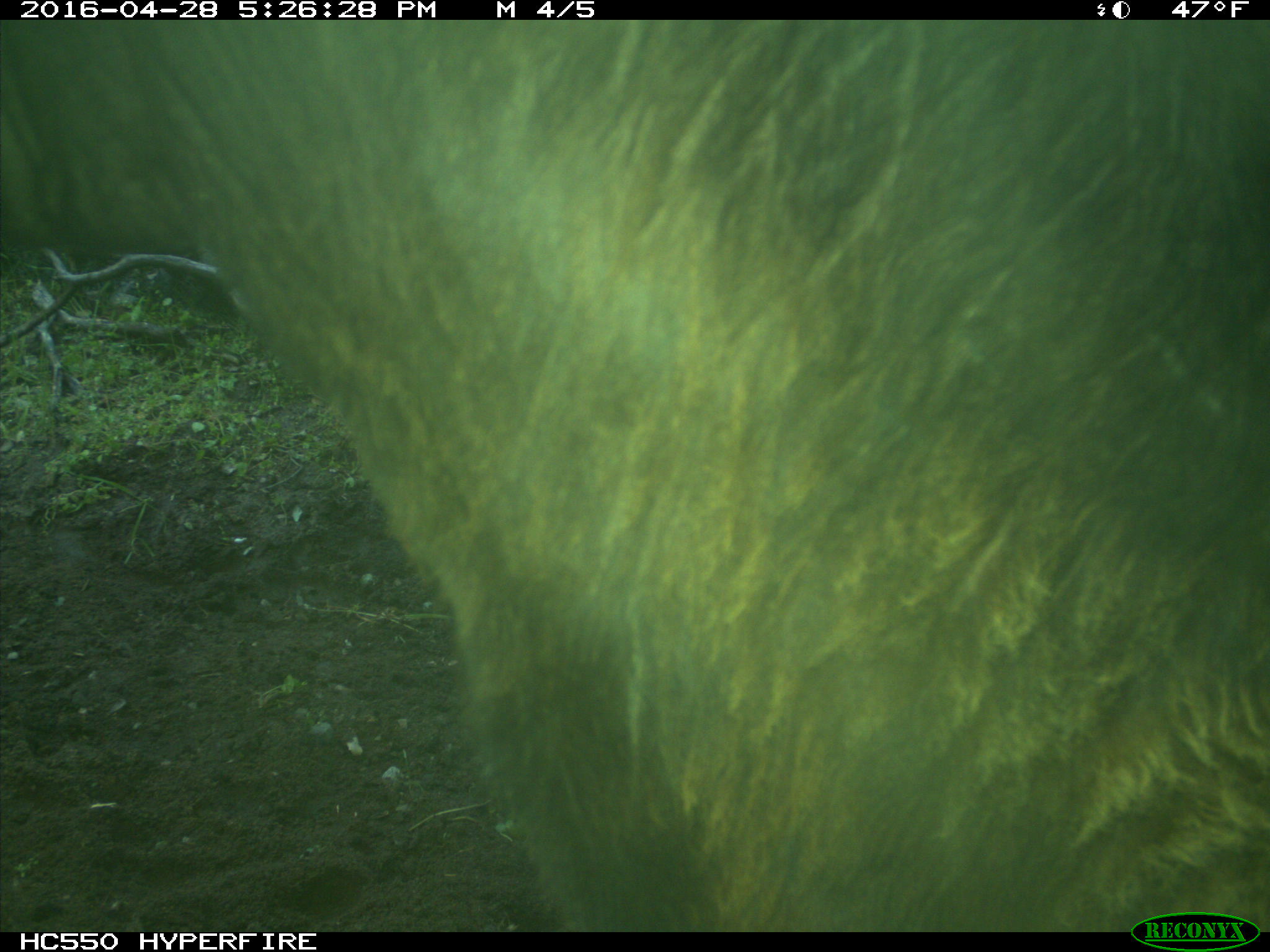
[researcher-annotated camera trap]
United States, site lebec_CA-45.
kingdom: Animalia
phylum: Chordata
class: Mammalia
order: Artiodactyla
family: Bovidae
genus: Bos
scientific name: Bos taurus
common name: domestic cow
Bos taurus (domestic cow).